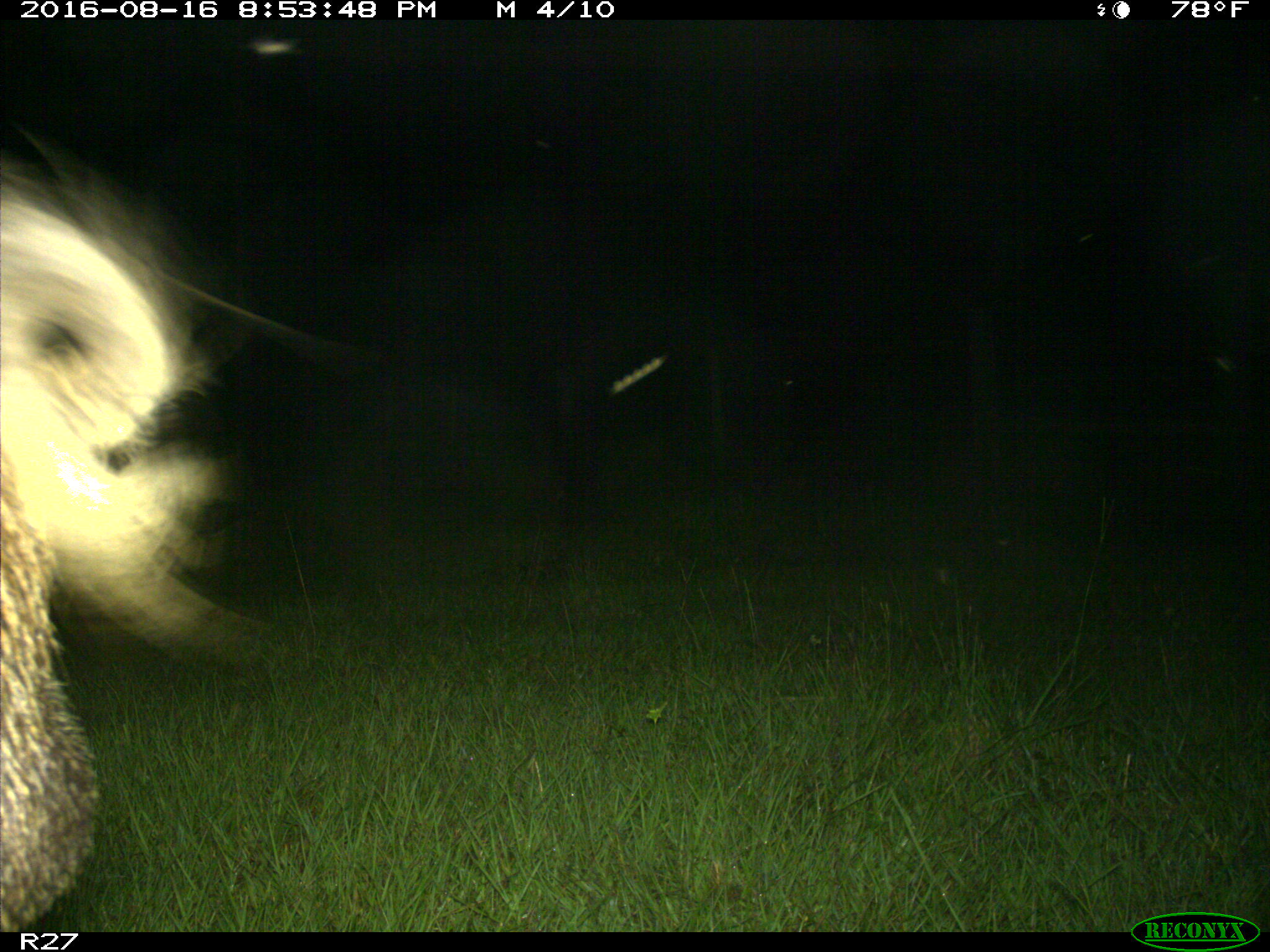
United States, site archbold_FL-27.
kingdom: Animalia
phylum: Chordata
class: Mammalia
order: Artiodactyla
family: Suidae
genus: Sus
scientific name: Sus scrofa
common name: wild boar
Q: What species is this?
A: Sus scrofa (wild boar).